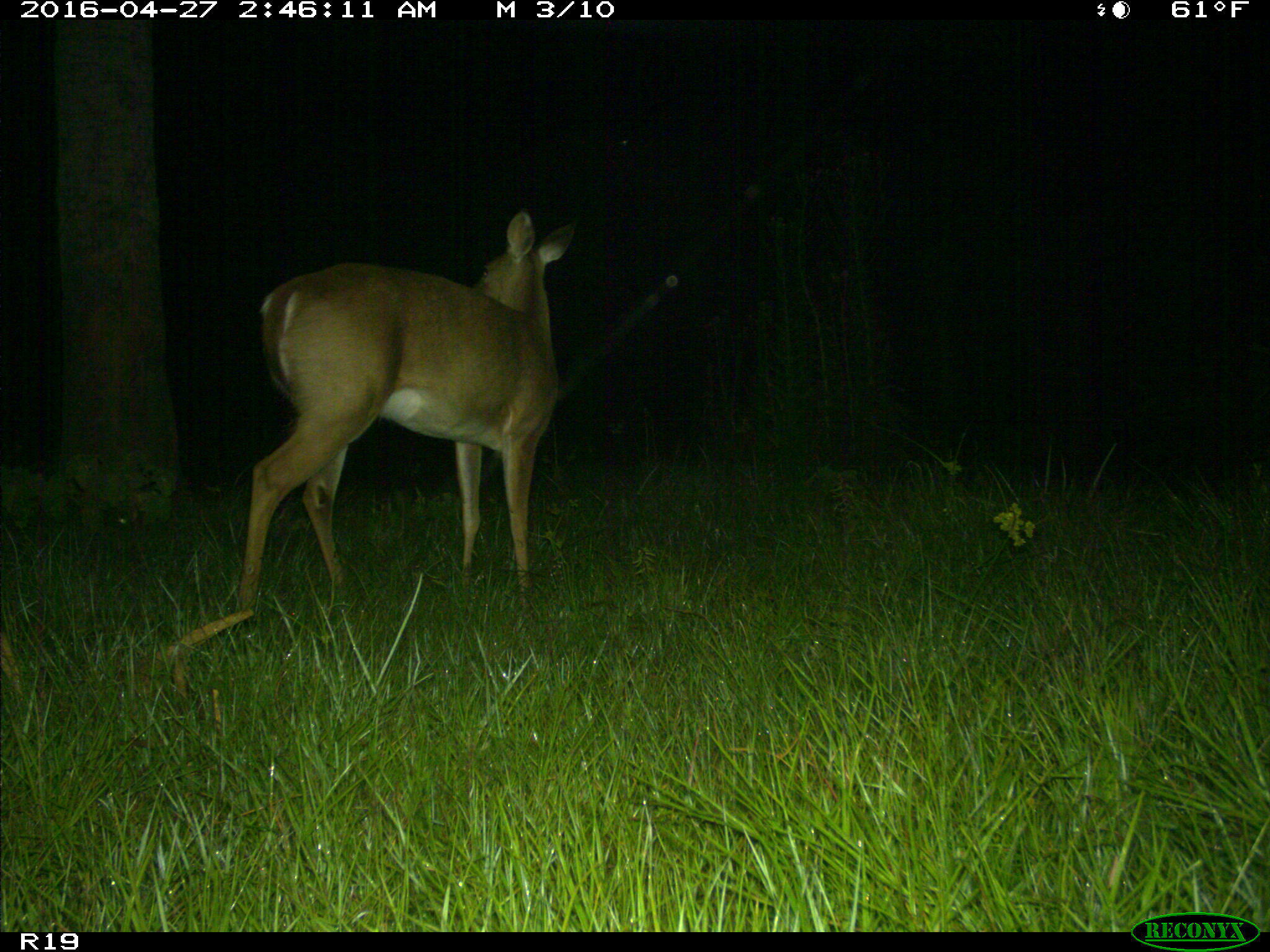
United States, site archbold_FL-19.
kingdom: Animalia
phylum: Chordata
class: Mammalia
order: Artiodactyla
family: Cervidae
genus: Odocoileus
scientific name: Odocoileus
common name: deer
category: unidentified deer